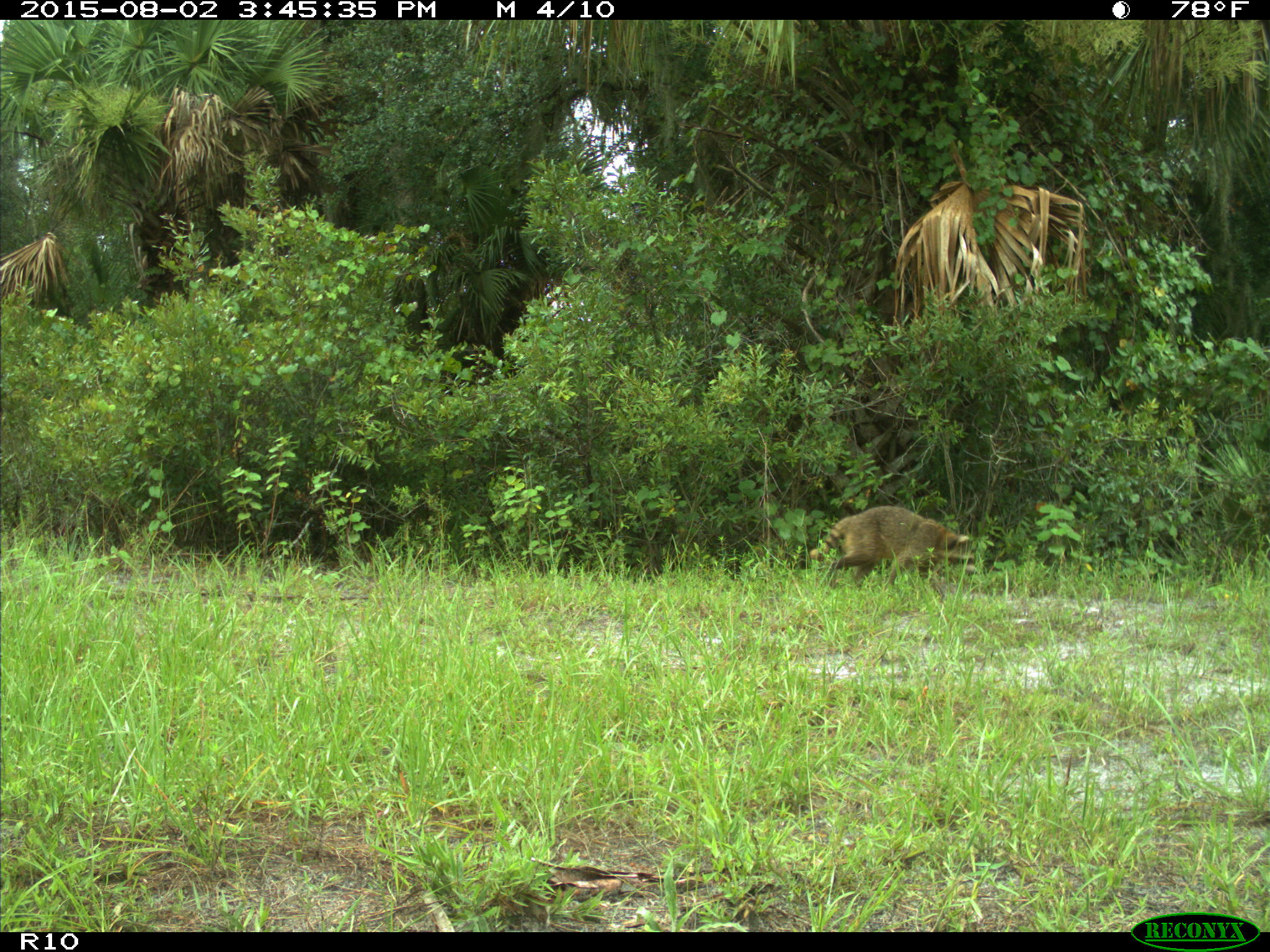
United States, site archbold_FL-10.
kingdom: Animalia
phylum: Chordata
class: Mammalia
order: Carnivora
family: Procyonidae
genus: Procyon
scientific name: Procyon lotor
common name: common raccoon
Procyon lotor (common raccoon).